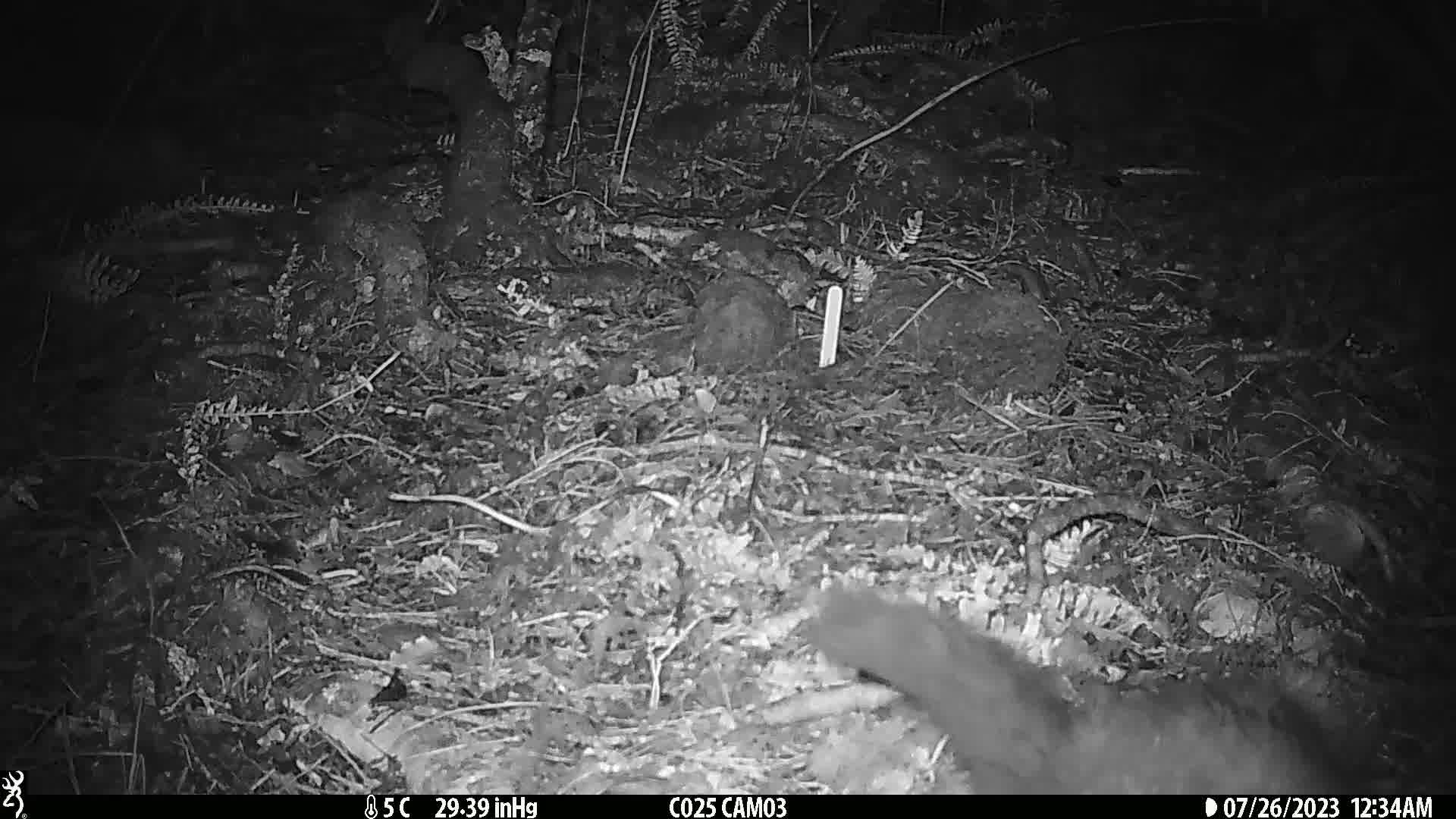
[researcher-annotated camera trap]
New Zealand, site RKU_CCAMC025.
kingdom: Animalia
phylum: Chordata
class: Mammalia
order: Diprotodontia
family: Phalangeridae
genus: Trichosurus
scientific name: Trichosurus vulpecula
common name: common brushtail possum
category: possum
Possum (common brushtail possum) (Trichosurus vulpecula).